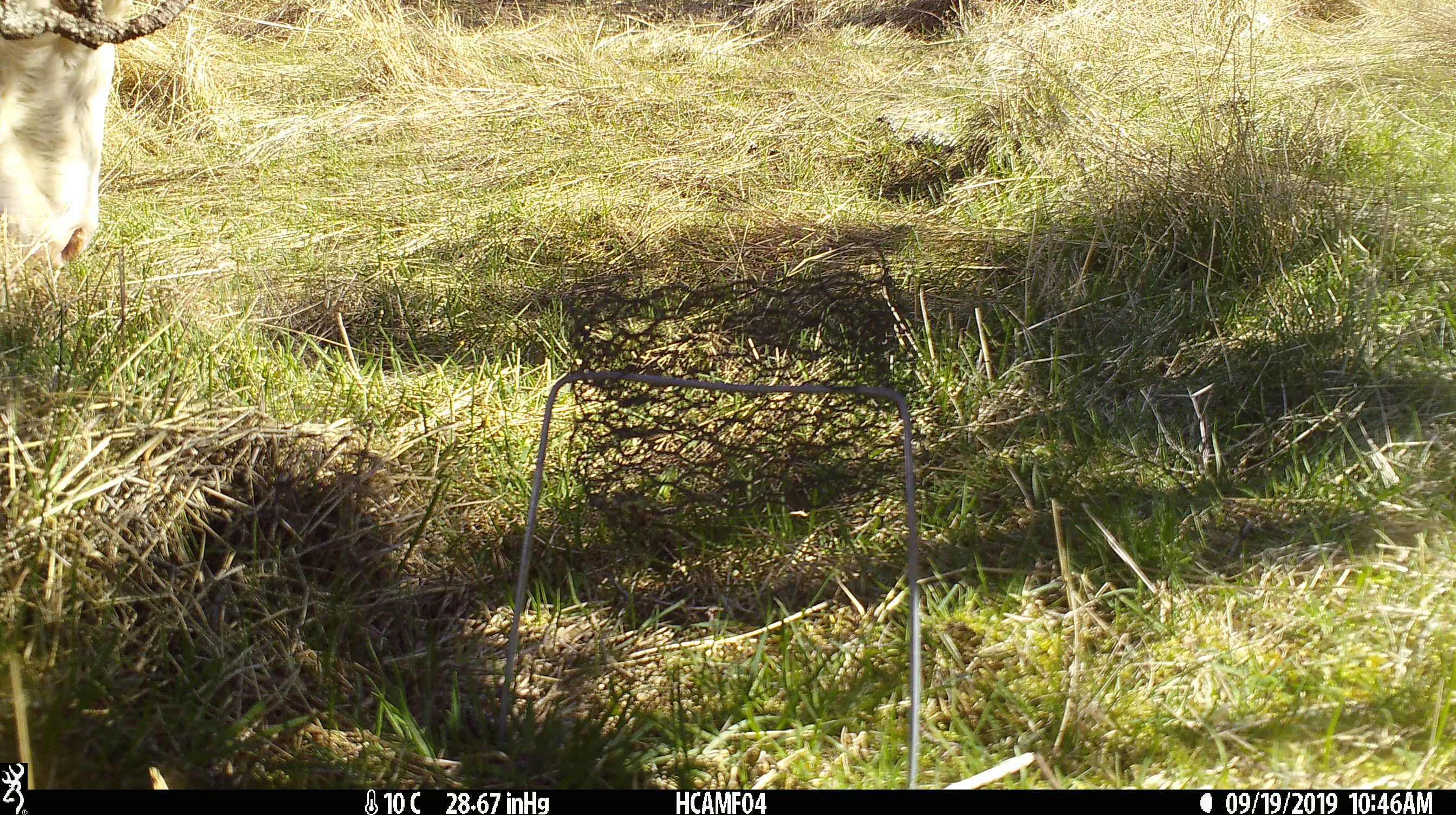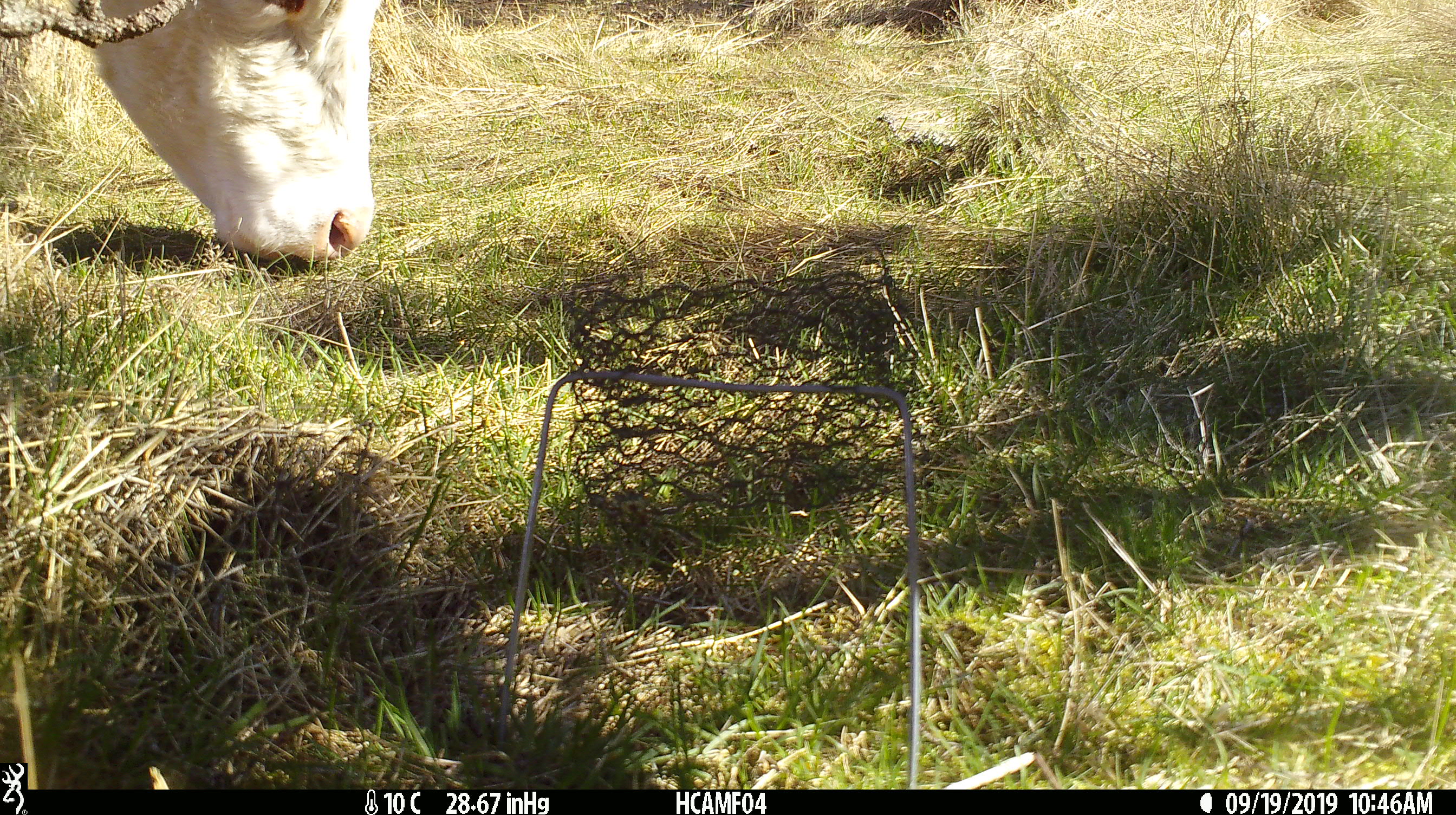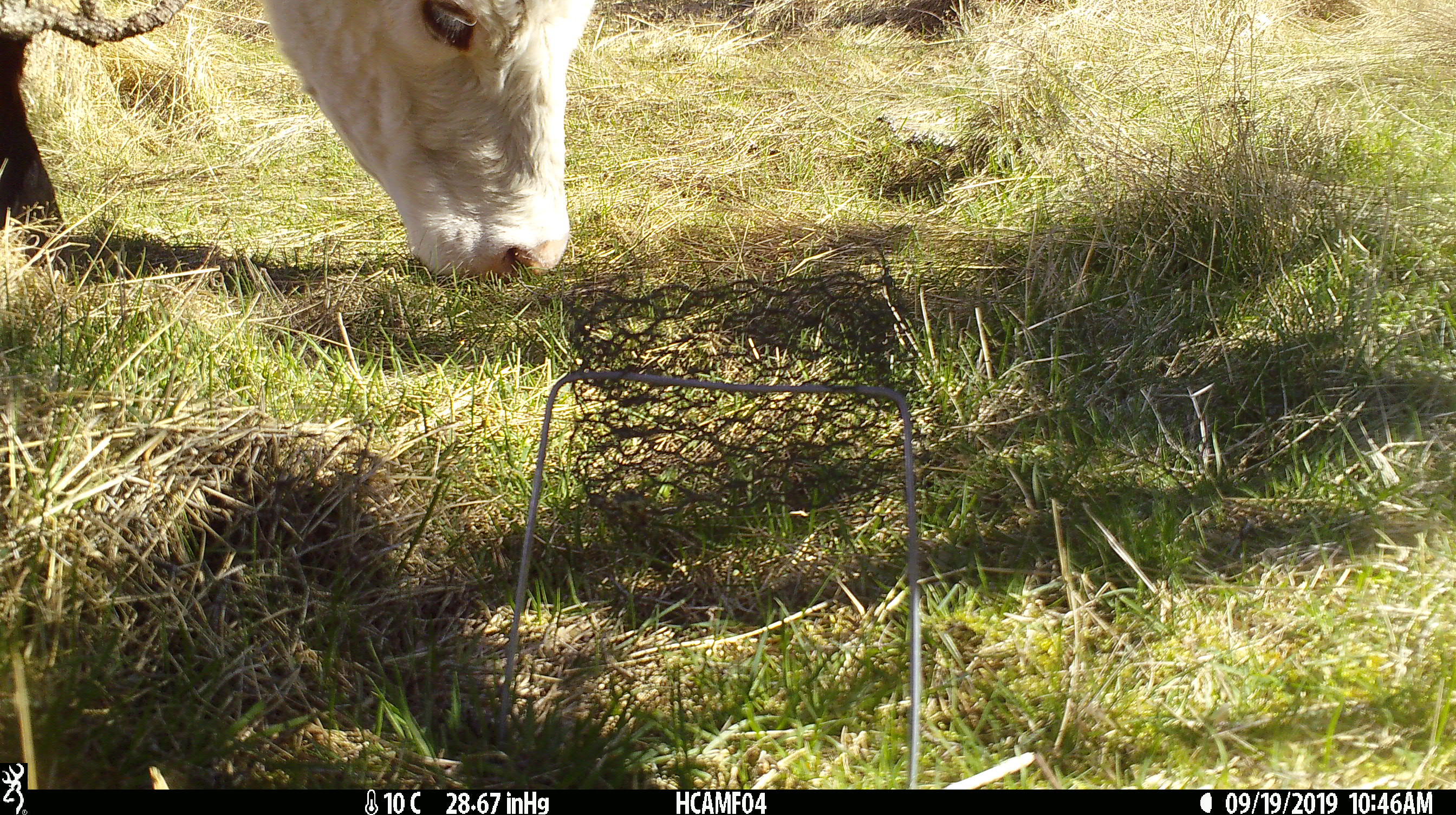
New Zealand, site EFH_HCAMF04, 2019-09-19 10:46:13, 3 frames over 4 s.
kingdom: Animalia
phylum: Chordata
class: Mammalia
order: Artiodactyla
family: Bovidae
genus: Bos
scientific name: Bos taurus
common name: domestic cow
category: cow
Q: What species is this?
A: Cow (domestic cow) (Bos taurus).